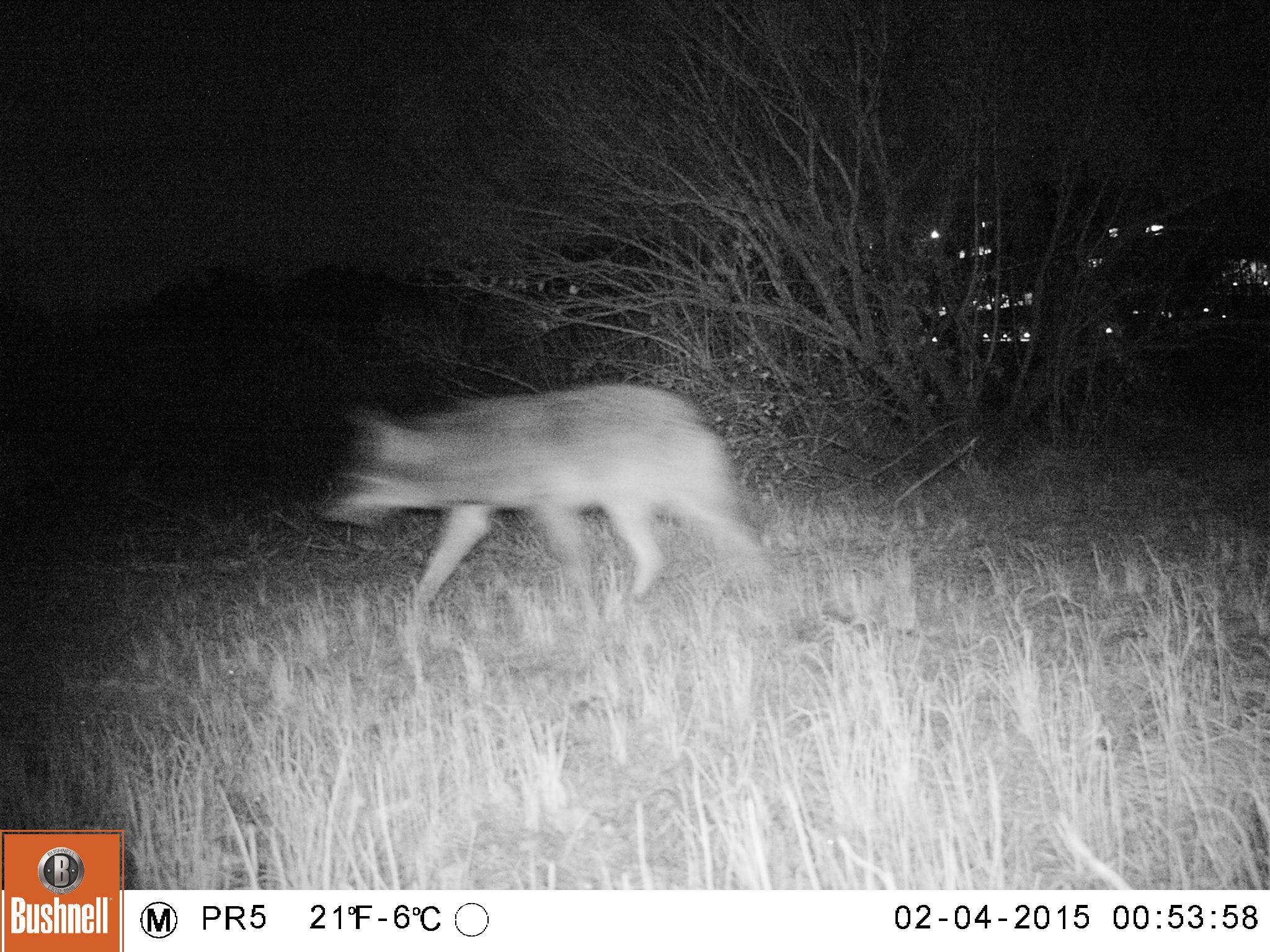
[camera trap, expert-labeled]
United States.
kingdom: Animalia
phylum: Chordata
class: Mammalia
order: Carnivora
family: Canidae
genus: Canis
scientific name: Canis latrans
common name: coyote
Coyote (Canis latrans).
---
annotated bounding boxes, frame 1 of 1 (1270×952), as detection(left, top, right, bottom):
Coyote: detection(318, 378, 782, 646)